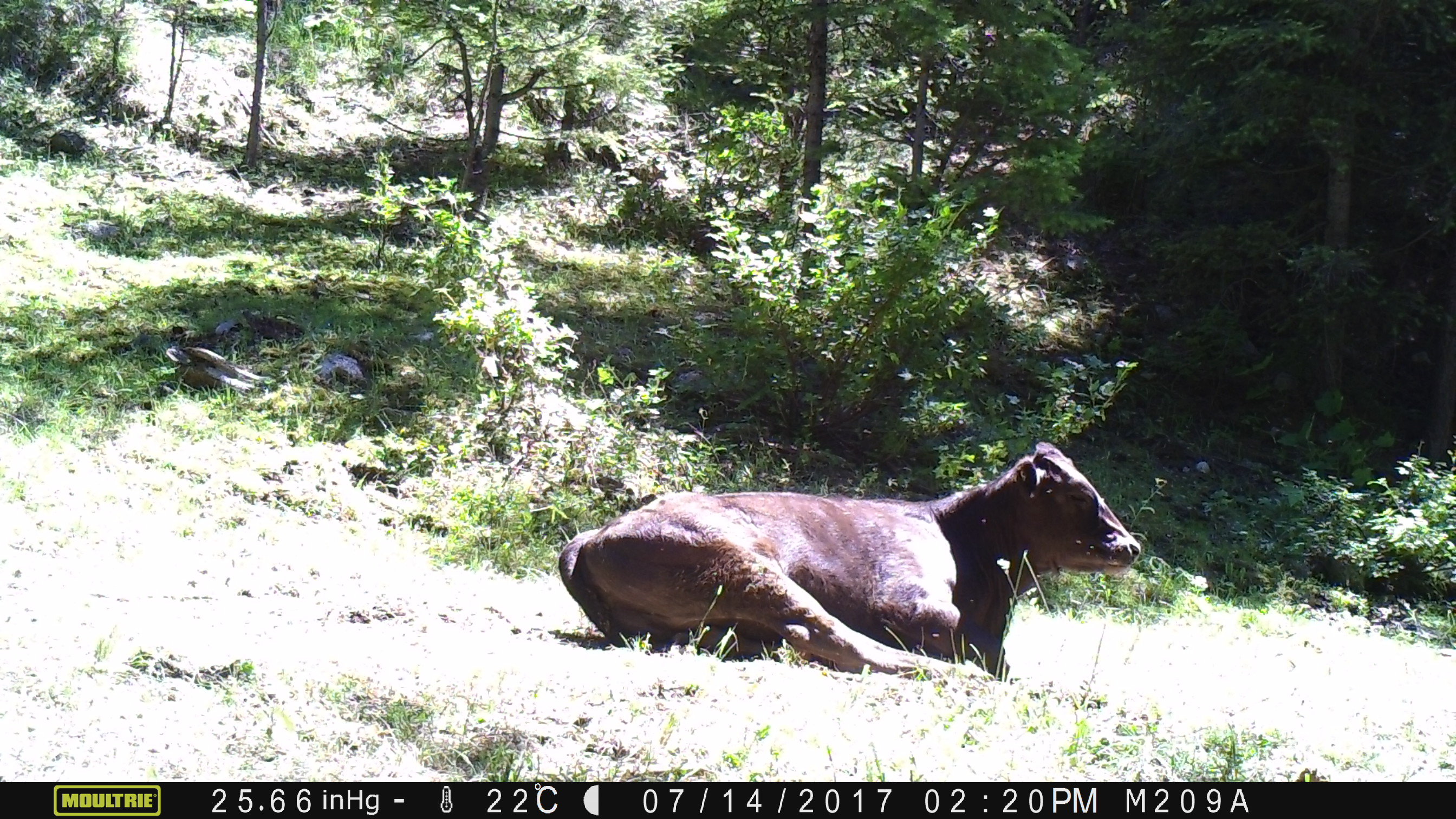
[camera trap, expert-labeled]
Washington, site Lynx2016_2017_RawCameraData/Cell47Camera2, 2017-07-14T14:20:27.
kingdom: Animalia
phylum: Chordata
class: Mammalia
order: Artiodactyla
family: Bovidae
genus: Bos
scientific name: Bos taurus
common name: domestic cattle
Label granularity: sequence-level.